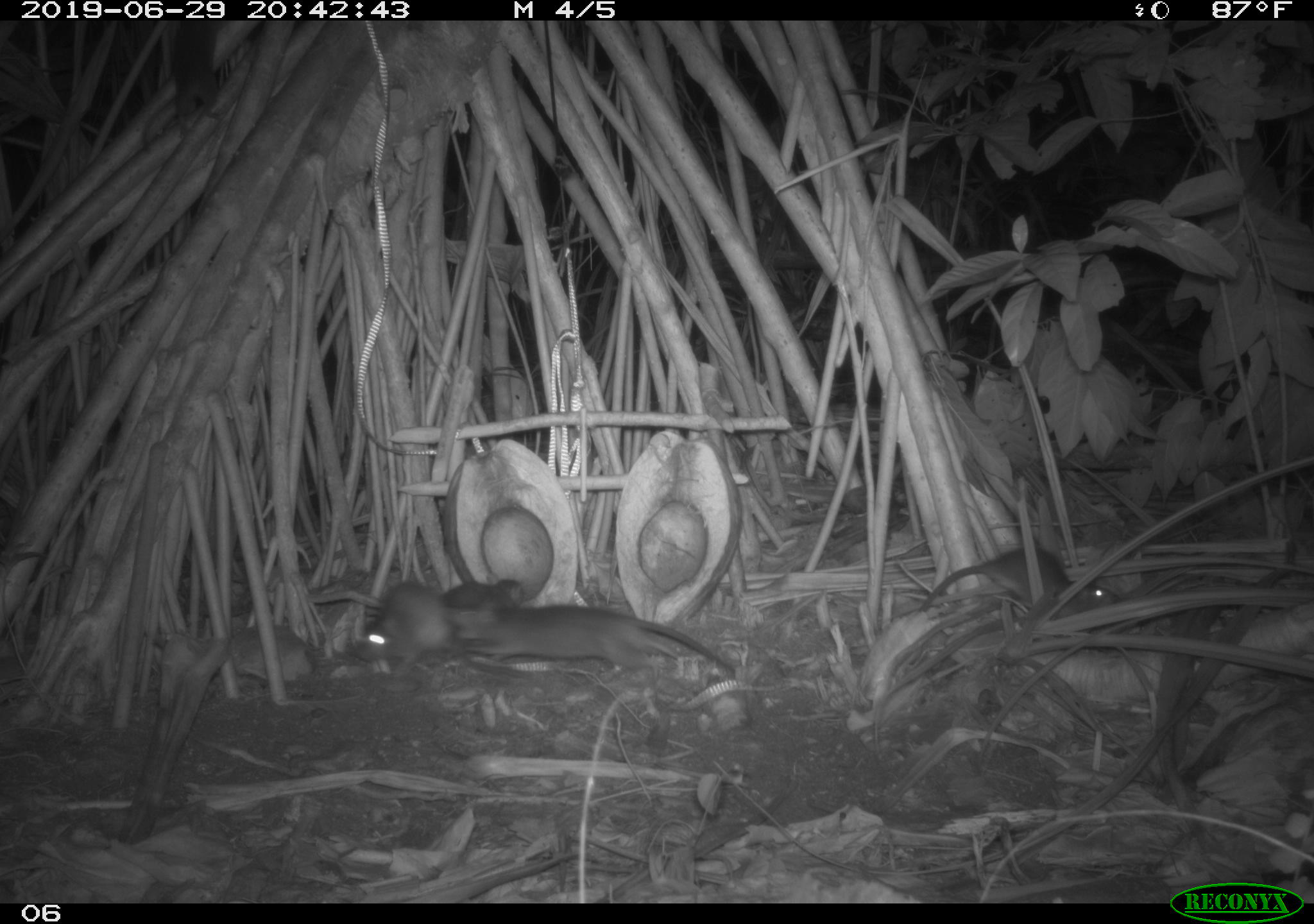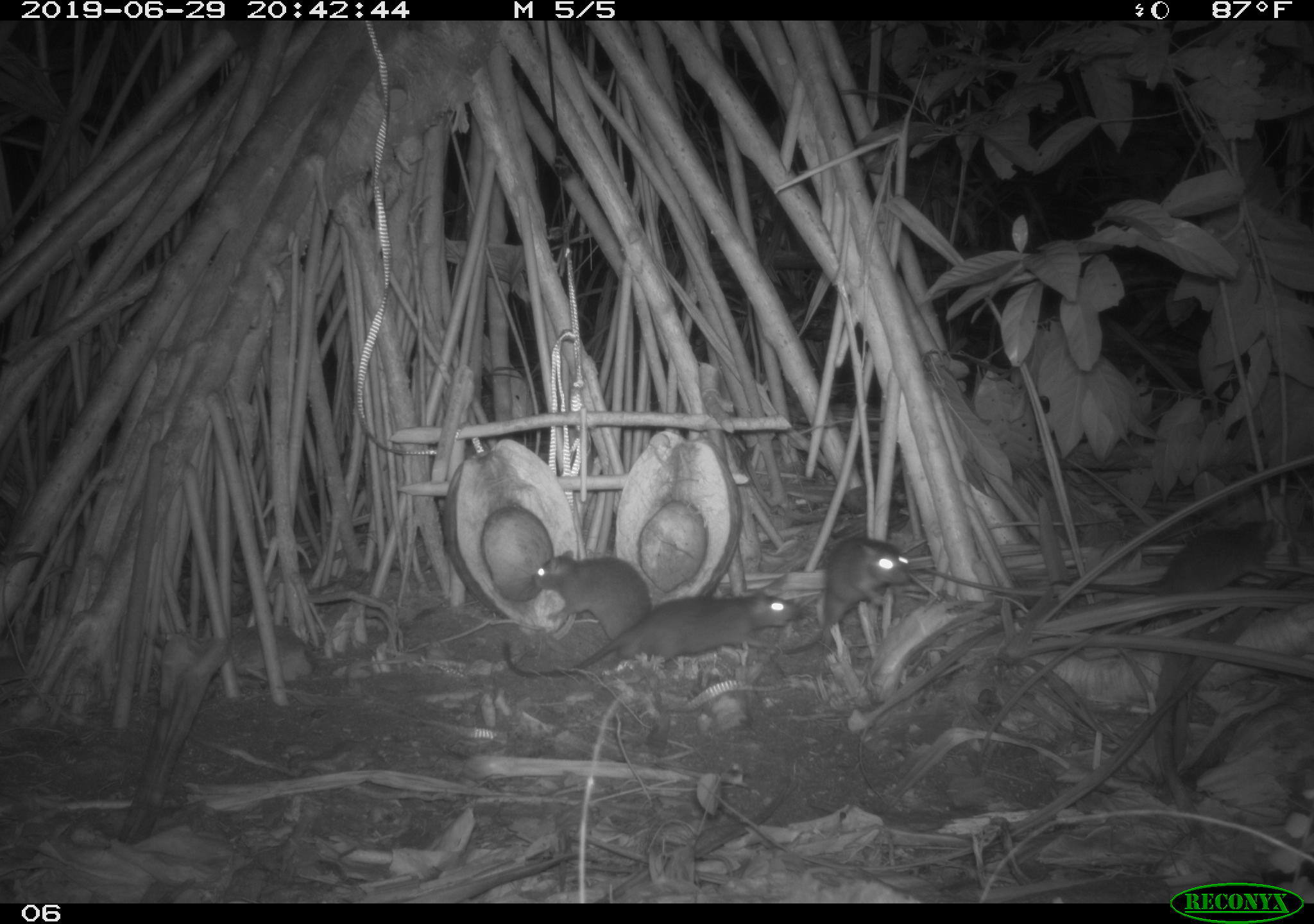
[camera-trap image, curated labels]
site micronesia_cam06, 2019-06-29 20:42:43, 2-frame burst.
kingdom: Animalia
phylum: Chordata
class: Mammalia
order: Rodentia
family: Muridae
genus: Rattus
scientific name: Rattus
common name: rat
Rat (Rattus).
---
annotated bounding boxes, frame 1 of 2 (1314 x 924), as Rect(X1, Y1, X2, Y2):
rat: Rect(461, 599, 745, 697); Rect(911, 538, 1121, 625); Rect(352, 574, 470, 689); Rect(434, 574, 532, 689); Rect(163, 23, 231, 139)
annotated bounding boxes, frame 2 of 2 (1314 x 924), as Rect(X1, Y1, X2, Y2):
rat: Rect(498, 584, 812, 690); Rect(1049, 512, 1292, 607); Rect(787, 531, 916, 664); Rect(532, 550, 658, 654)